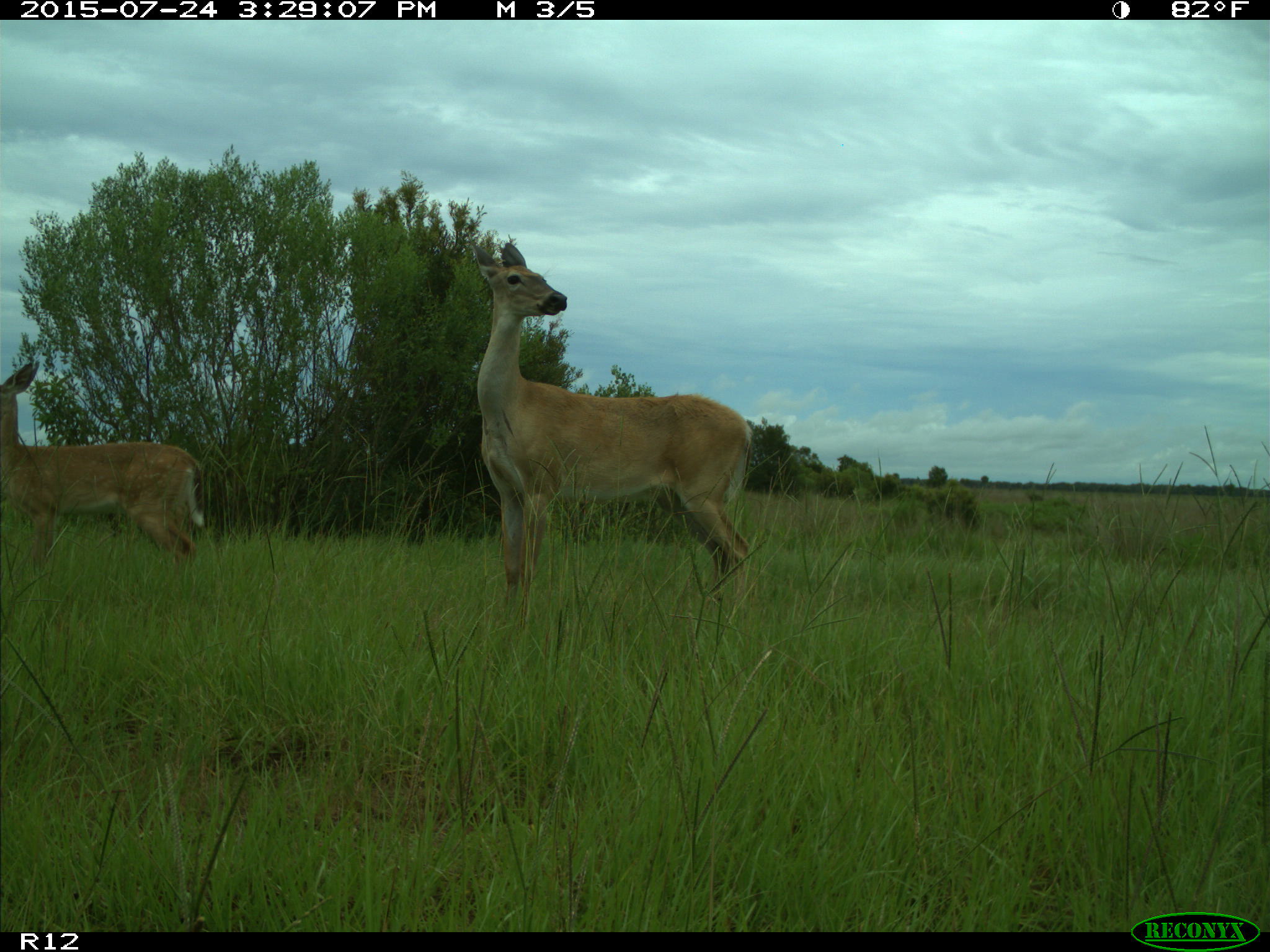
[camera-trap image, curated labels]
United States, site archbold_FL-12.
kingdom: Animalia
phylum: Chordata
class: Mammalia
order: Artiodactyla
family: Cervidae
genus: Odocoileus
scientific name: Odocoileus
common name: deer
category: unidentified deer